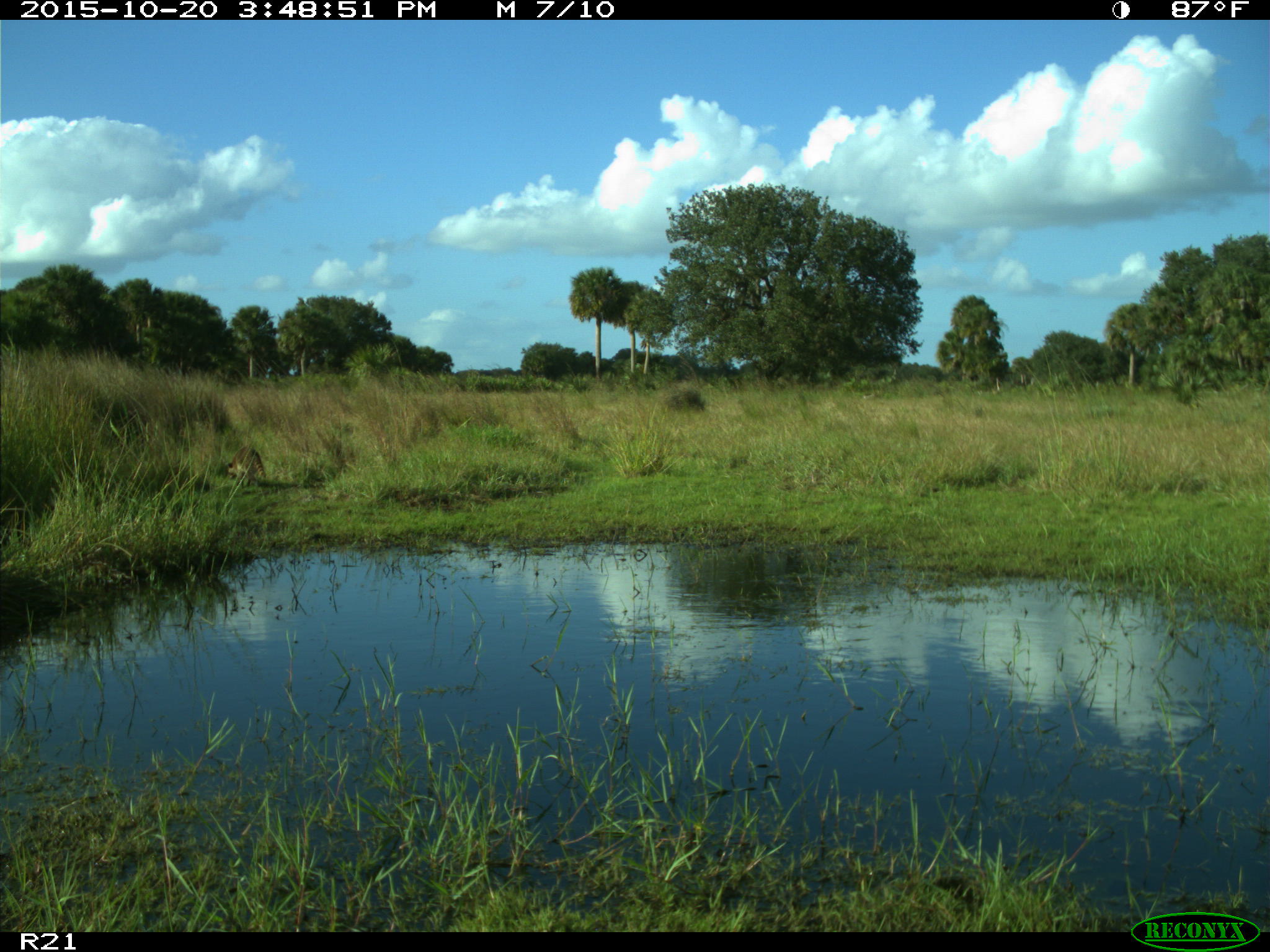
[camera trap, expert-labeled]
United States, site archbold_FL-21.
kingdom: Animalia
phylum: Chordata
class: Mammalia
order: Carnivora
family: Procyonidae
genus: Procyon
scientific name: Procyon lotor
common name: common raccoon